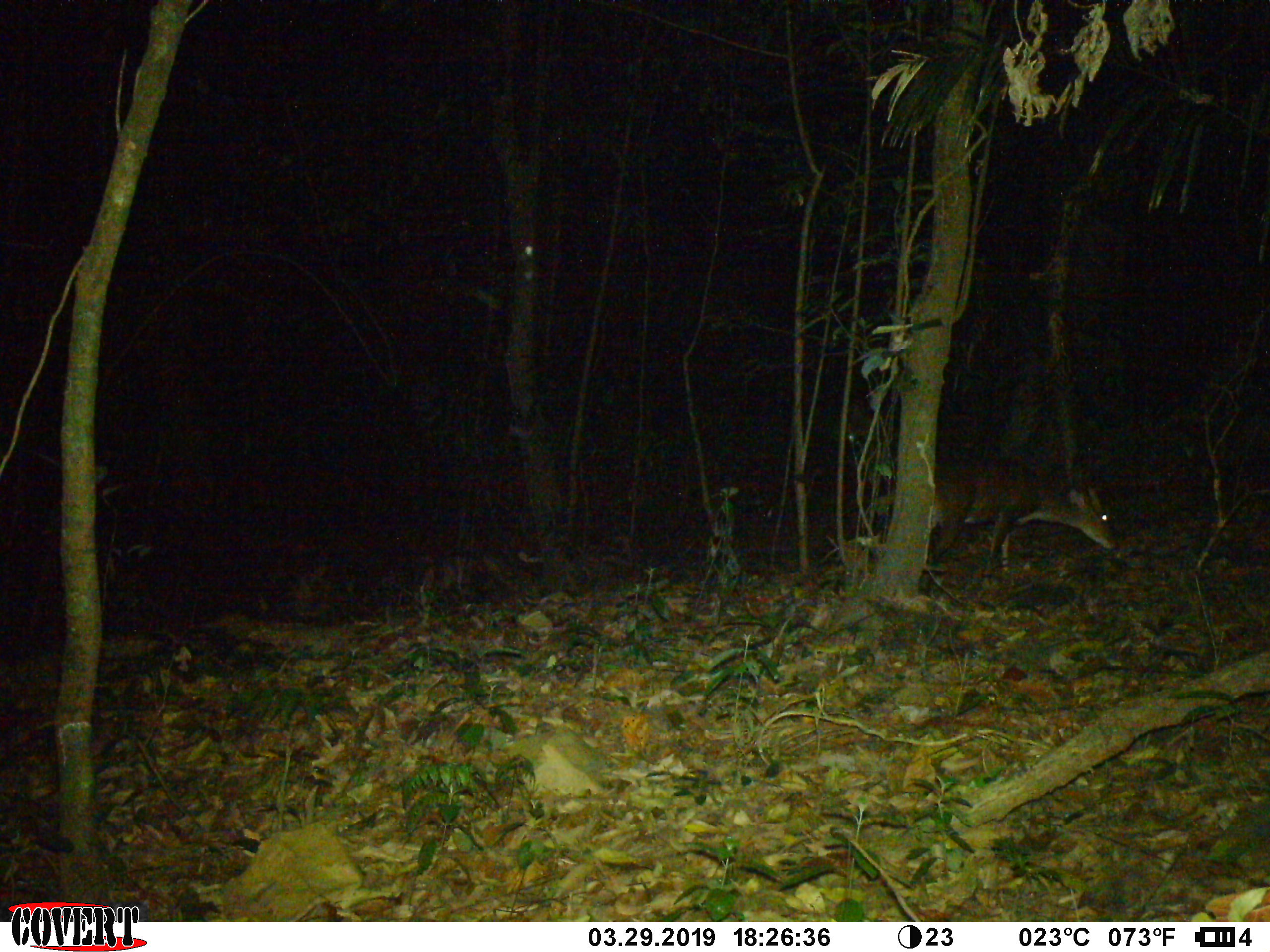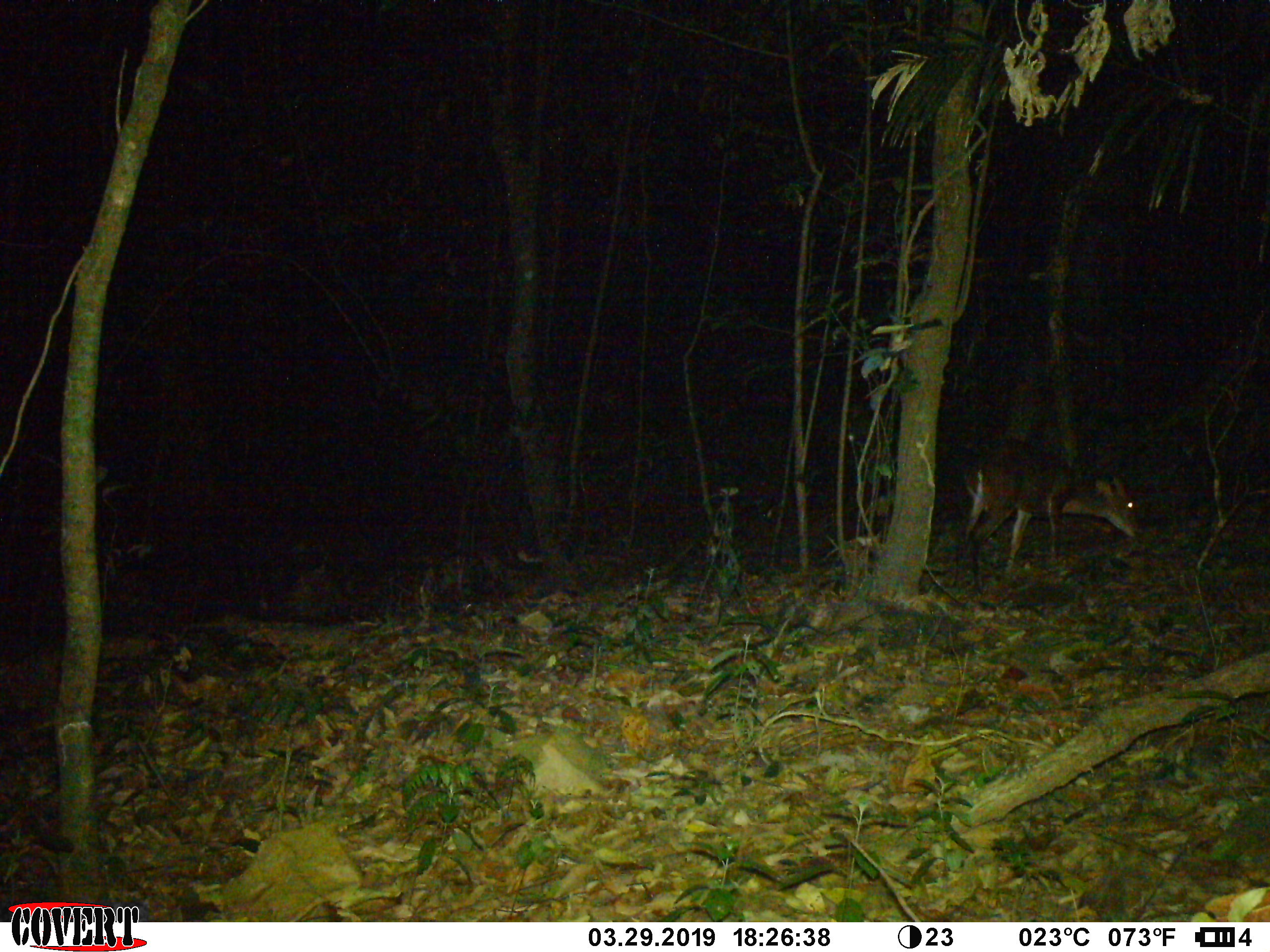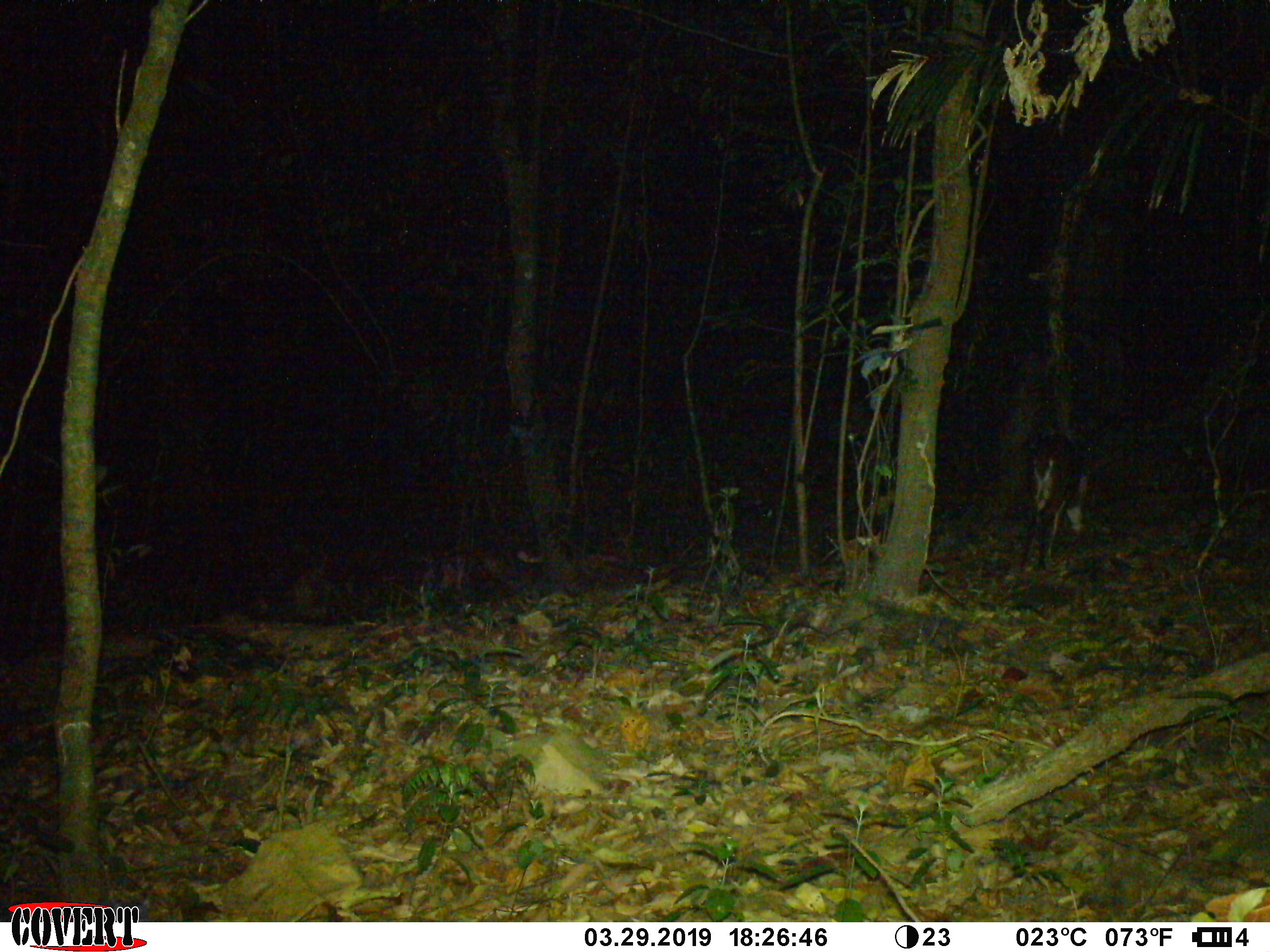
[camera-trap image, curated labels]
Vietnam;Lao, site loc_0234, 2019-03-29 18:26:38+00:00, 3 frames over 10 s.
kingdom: Animalia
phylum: Chordata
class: Mammalia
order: Artiodactyla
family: Cervidae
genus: Muntiacus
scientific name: Muntiacus vuquangensis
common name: large-antlered muntjac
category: large antlered muntjac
Large antlered muntjac (large-antlered muntjac) (Muntiacus vuquangensis). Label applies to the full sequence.